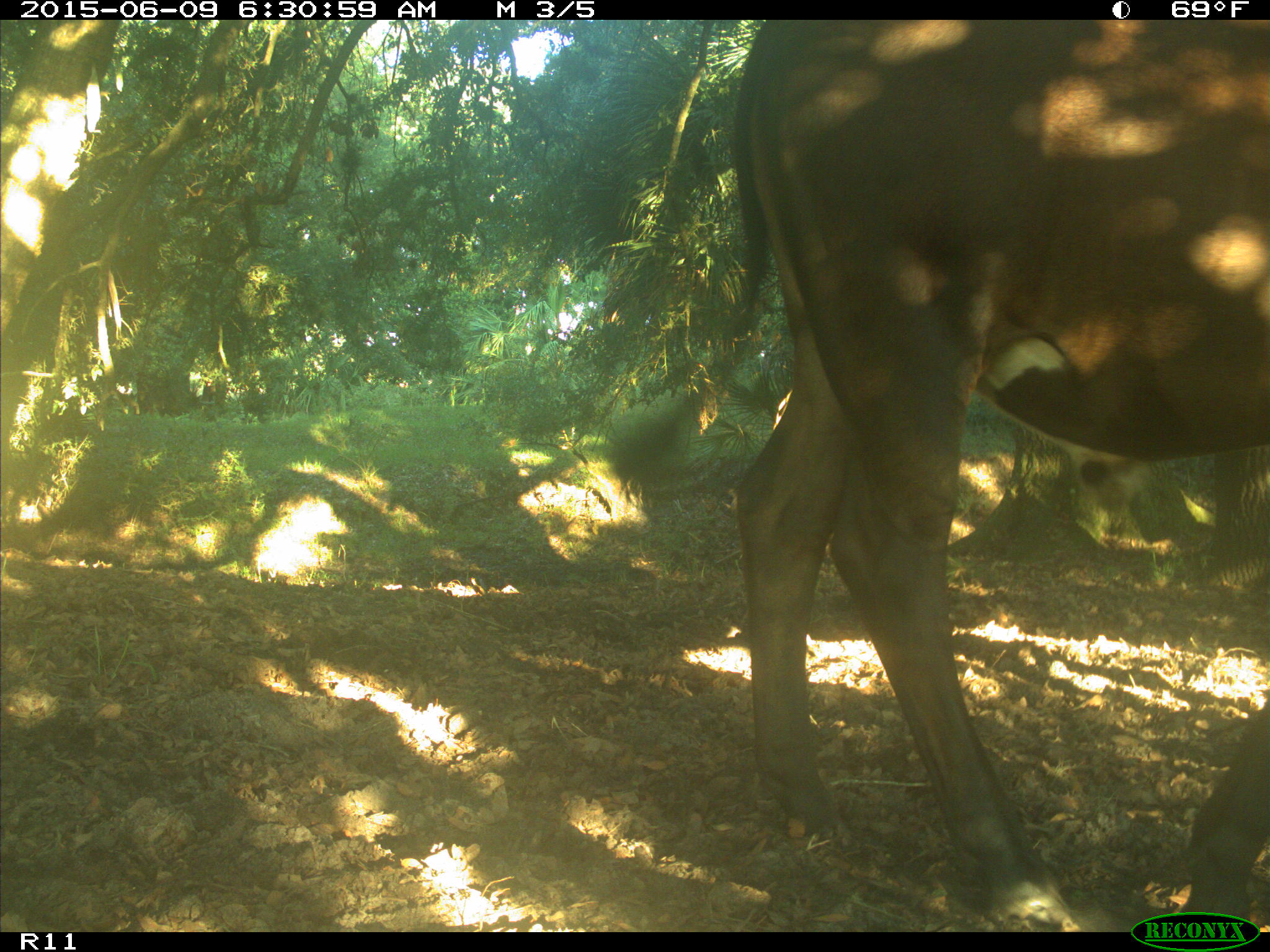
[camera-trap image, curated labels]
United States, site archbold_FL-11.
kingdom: Animalia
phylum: Chordata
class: Mammalia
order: Artiodactyla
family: Bovidae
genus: Bos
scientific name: Bos taurus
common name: domestic cow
Bos taurus (domestic cow).